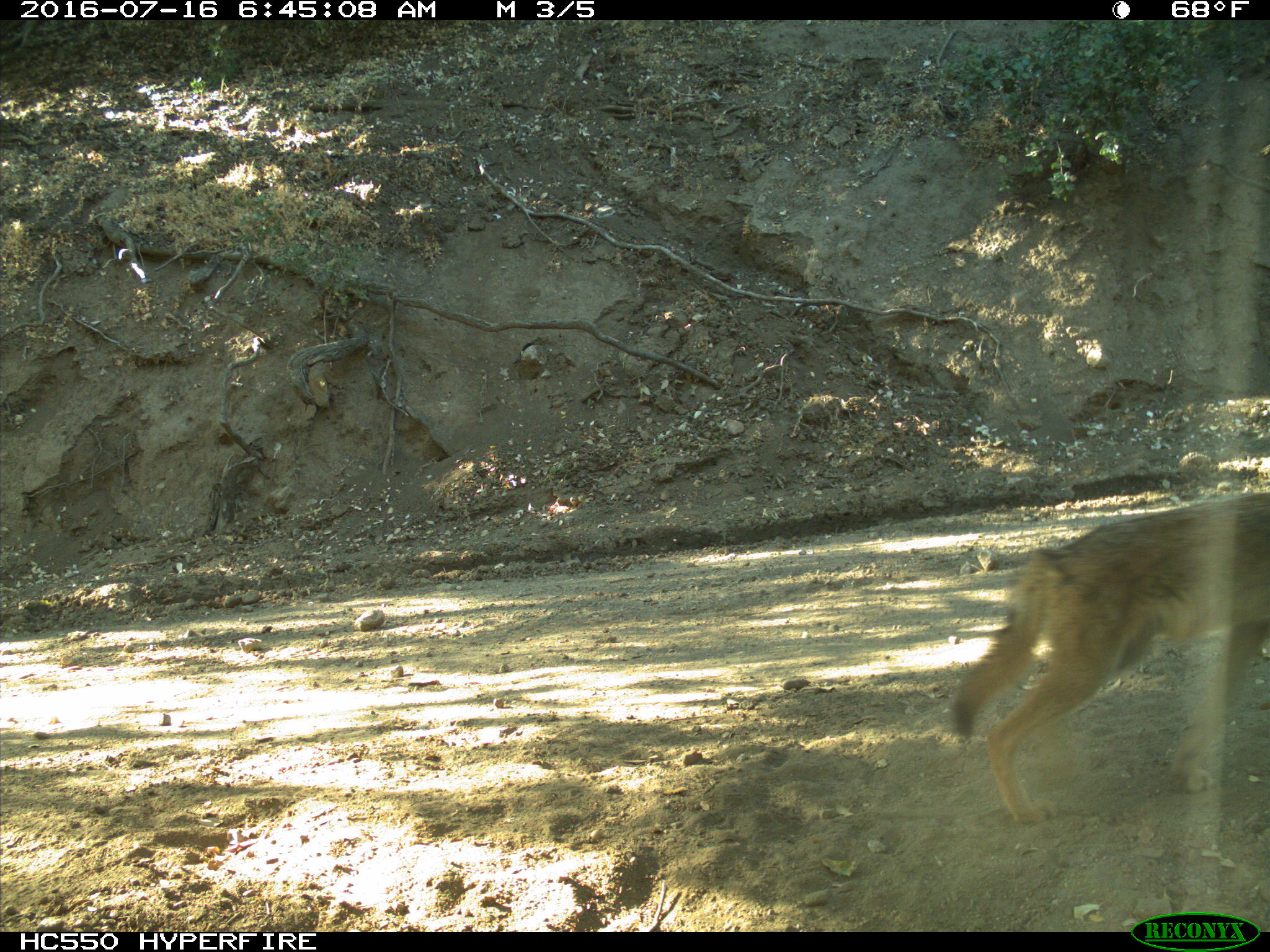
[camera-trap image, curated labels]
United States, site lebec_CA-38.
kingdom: Animalia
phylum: Chordata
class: Mammalia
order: Carnivora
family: Canidae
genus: Canis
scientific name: Canis latrans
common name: coyote